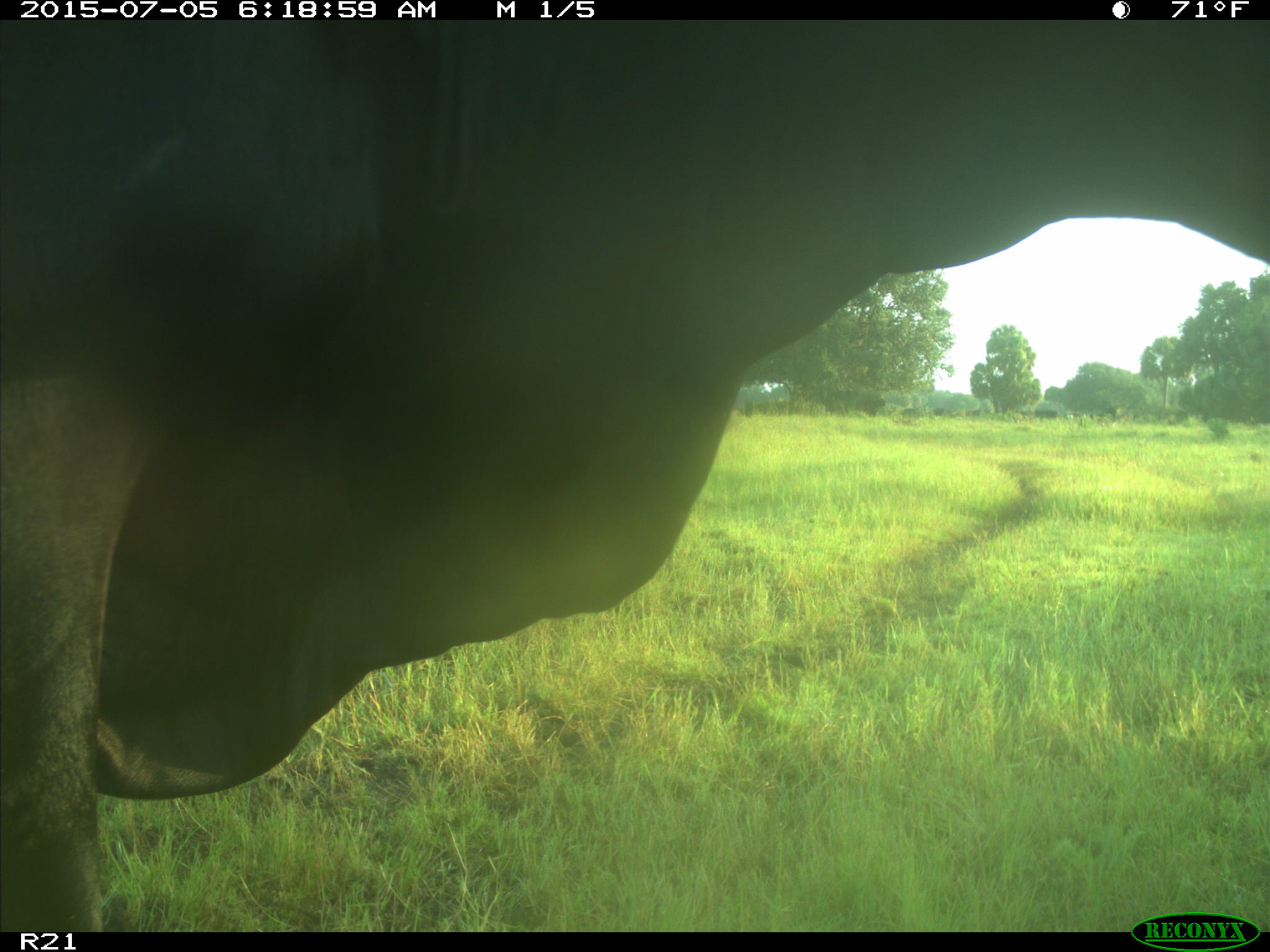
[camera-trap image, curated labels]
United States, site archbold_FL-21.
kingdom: Animalia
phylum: Chordata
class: Mammalia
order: Artiodactyla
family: Bovidae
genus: Bos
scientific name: Bos taurus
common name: domestic cow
Bos taurus (domestic cow).